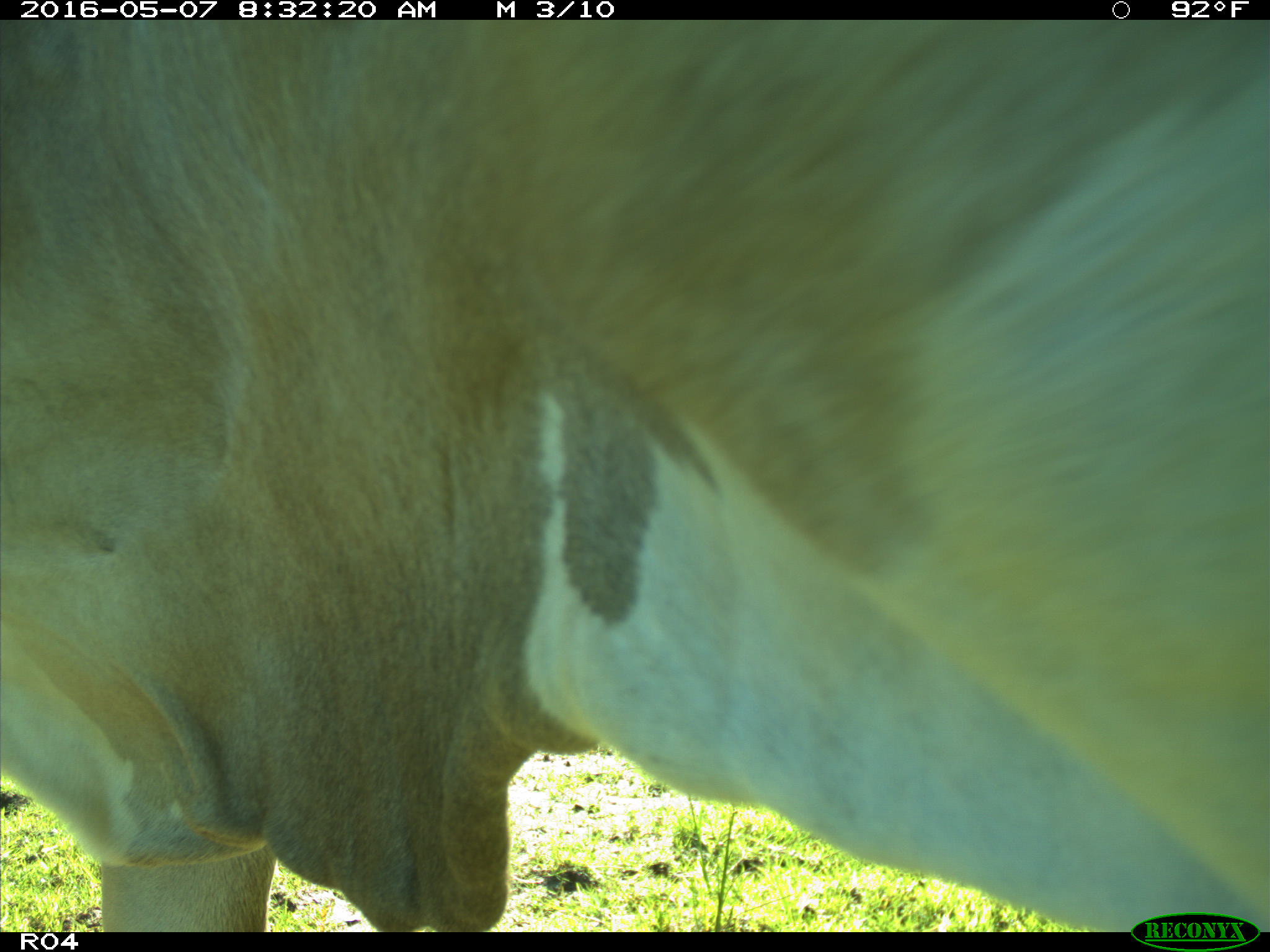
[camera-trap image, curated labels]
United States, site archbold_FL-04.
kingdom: Animalia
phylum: Chordata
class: Mammalia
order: Artiodactyla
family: Bovidae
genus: Bos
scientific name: Bos taurus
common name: domestic cow